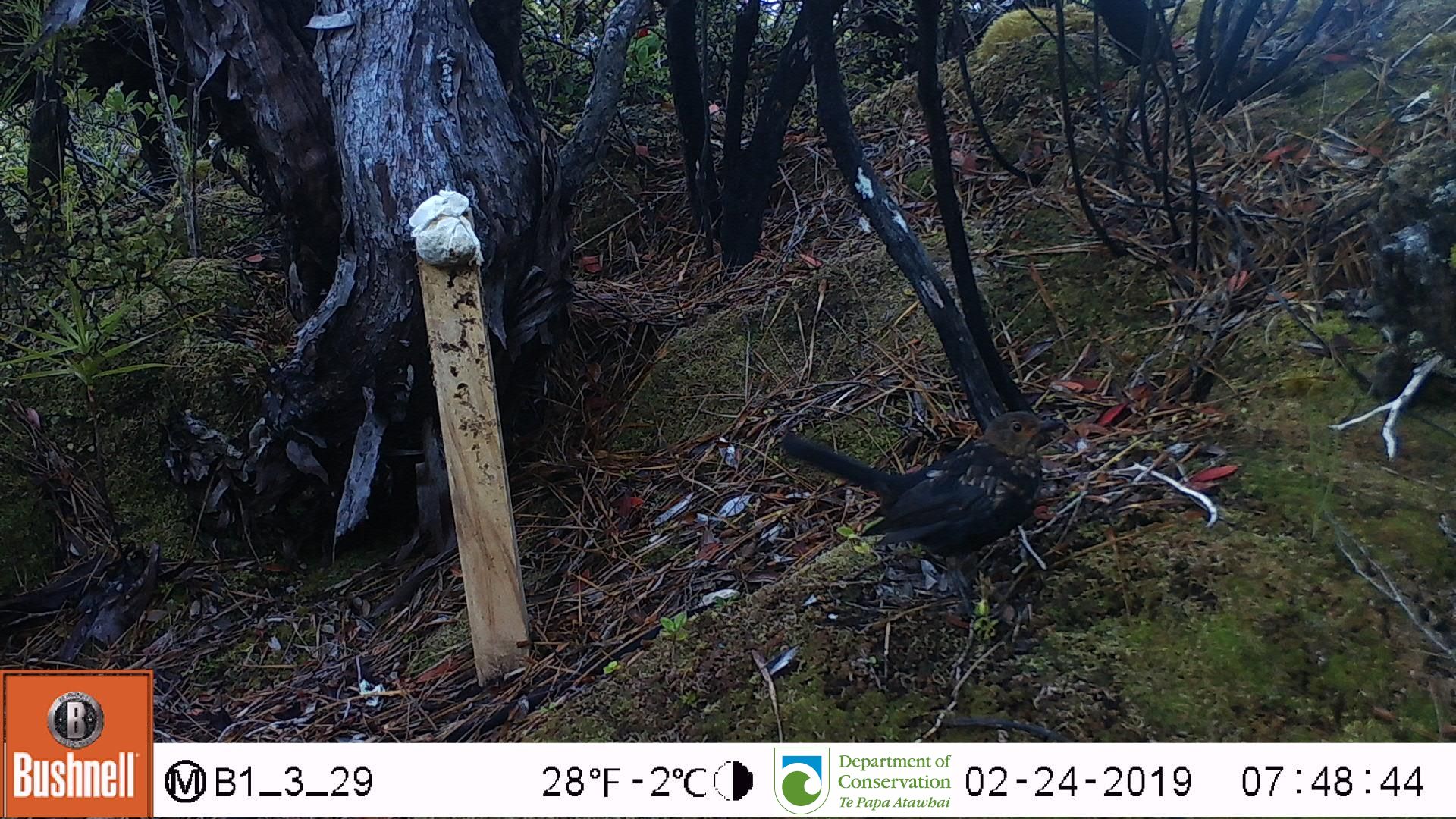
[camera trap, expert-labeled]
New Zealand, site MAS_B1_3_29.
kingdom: Animalia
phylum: Chordata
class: Aves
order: Passeriformes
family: Turdidae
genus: Turdus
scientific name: Turdus merula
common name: eurasian blackbird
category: blackbird